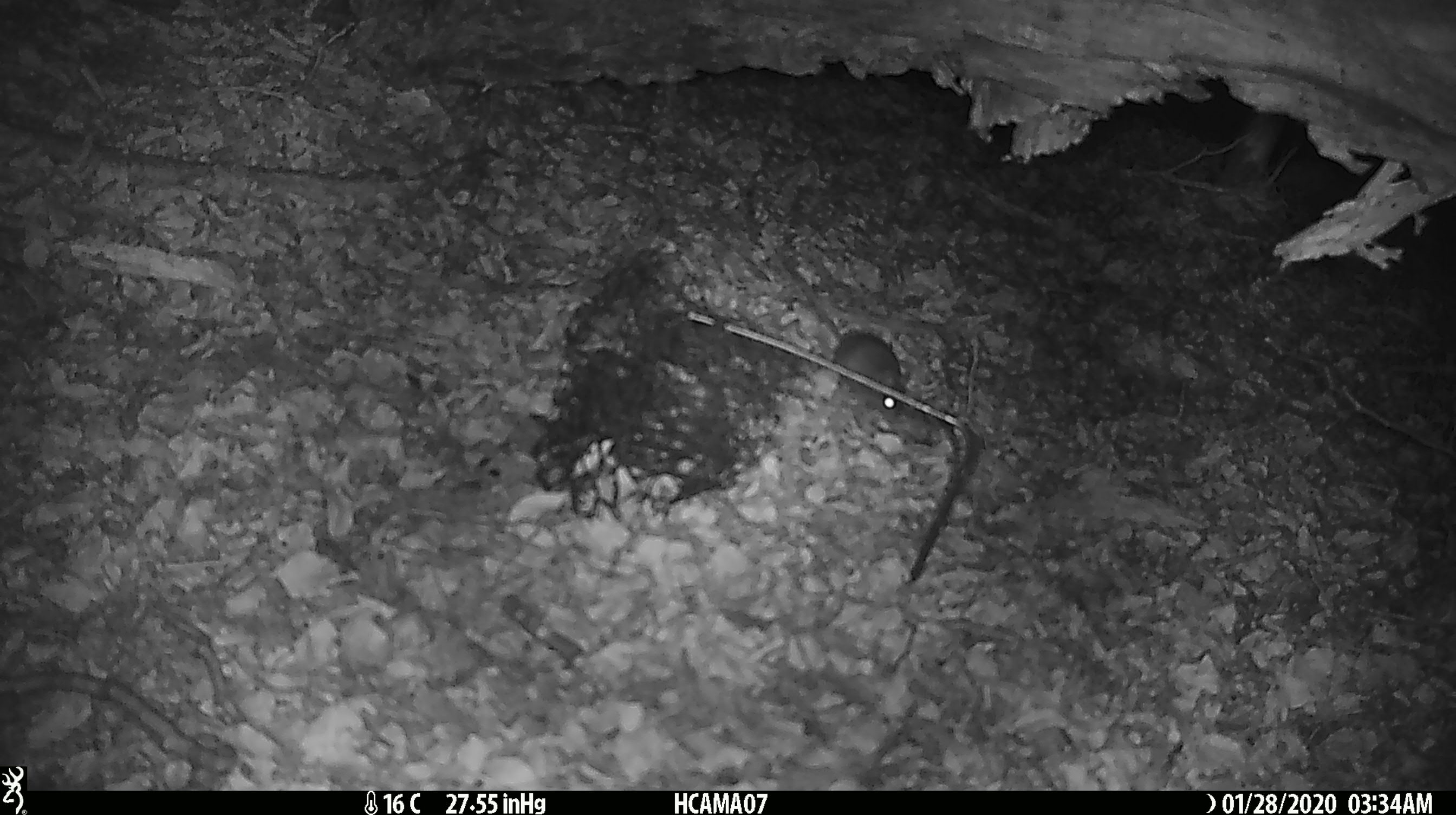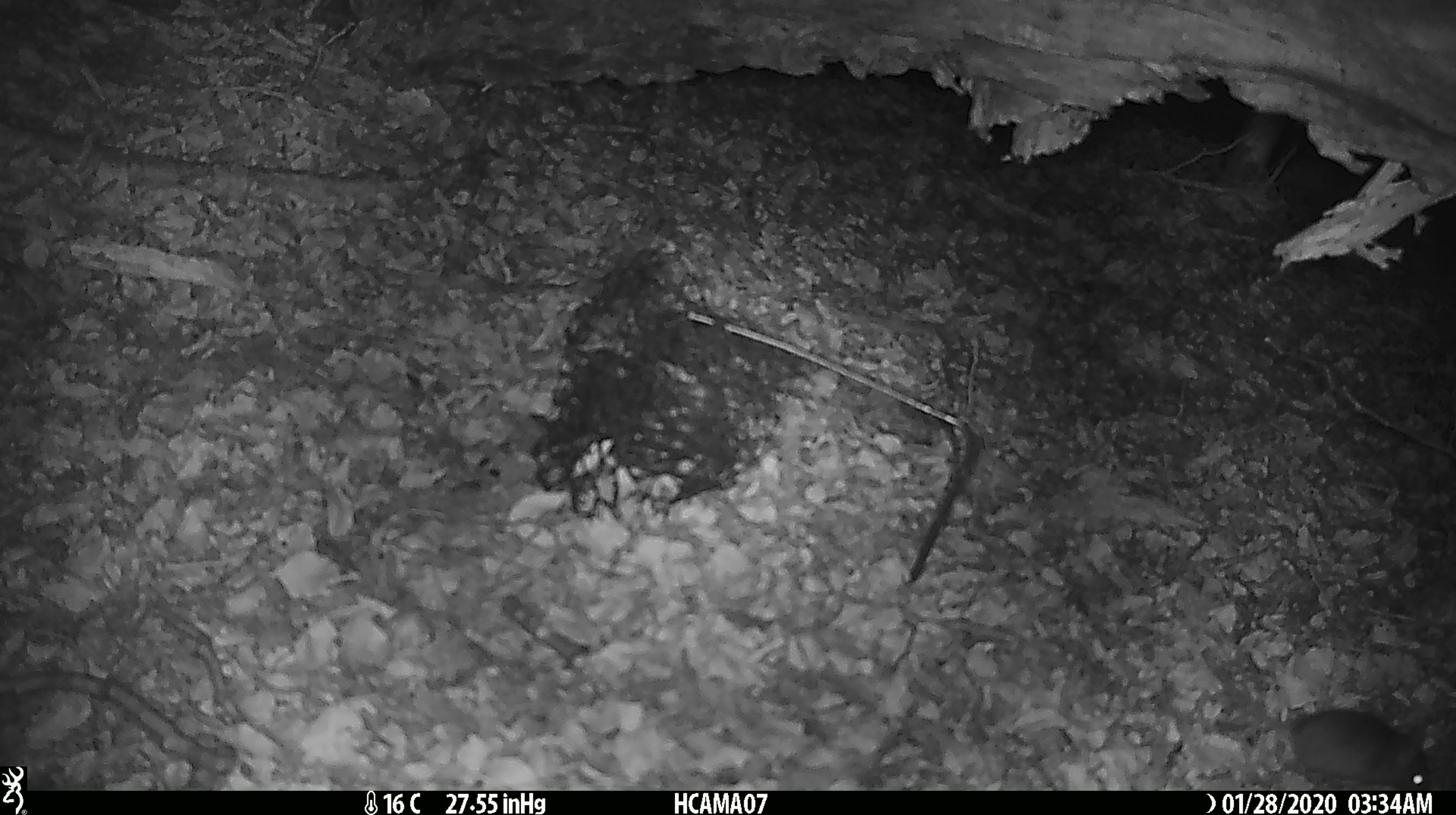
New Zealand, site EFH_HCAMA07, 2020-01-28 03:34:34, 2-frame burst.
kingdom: Animalia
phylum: Chordata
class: Mammalia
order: Rodentia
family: Muridae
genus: Mus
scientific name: Mus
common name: mouse